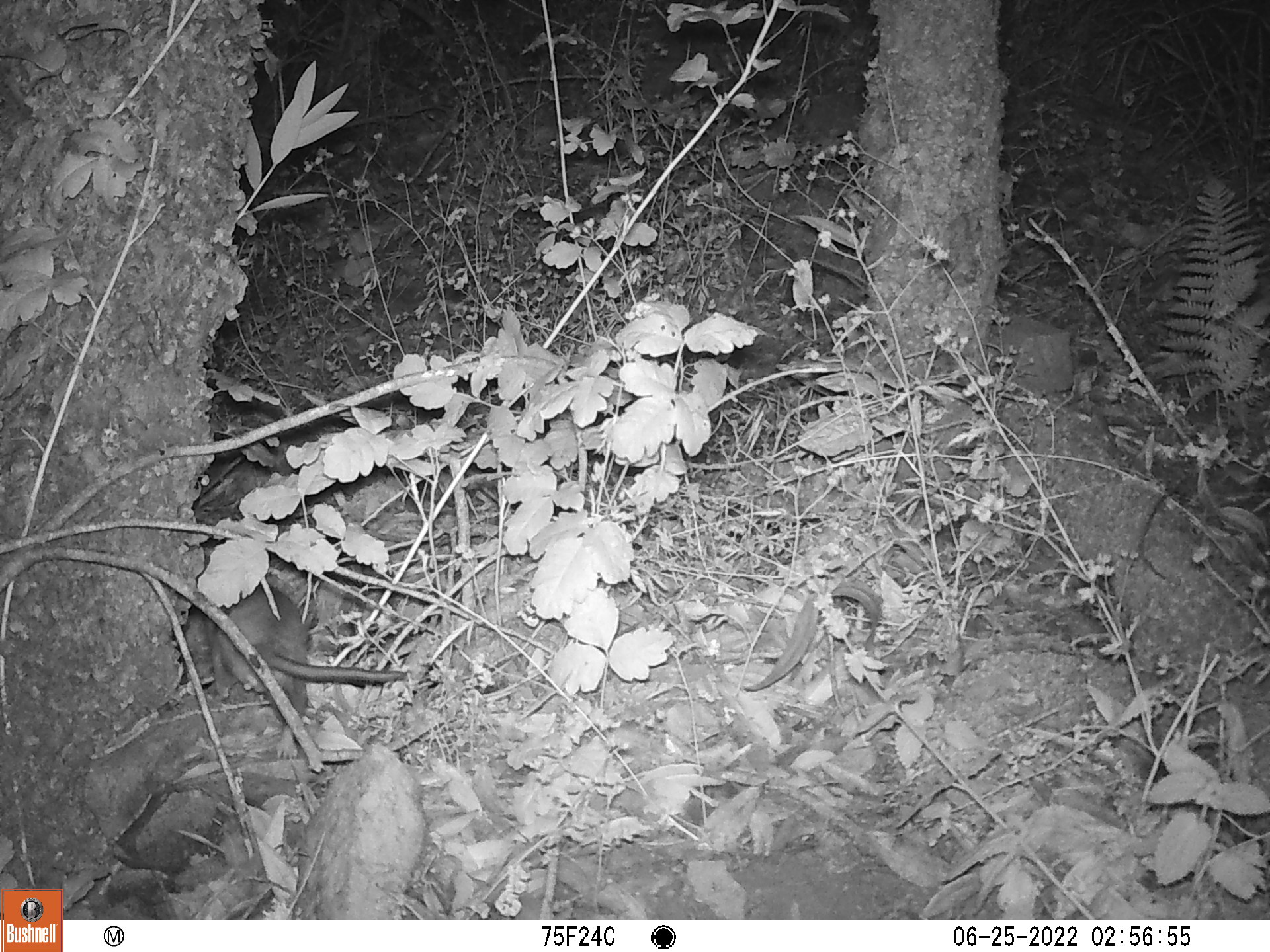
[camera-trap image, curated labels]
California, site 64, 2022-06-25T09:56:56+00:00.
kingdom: Animalia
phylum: Chordata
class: Mammalia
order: Rodentia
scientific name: Rodentia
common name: mouse or rat